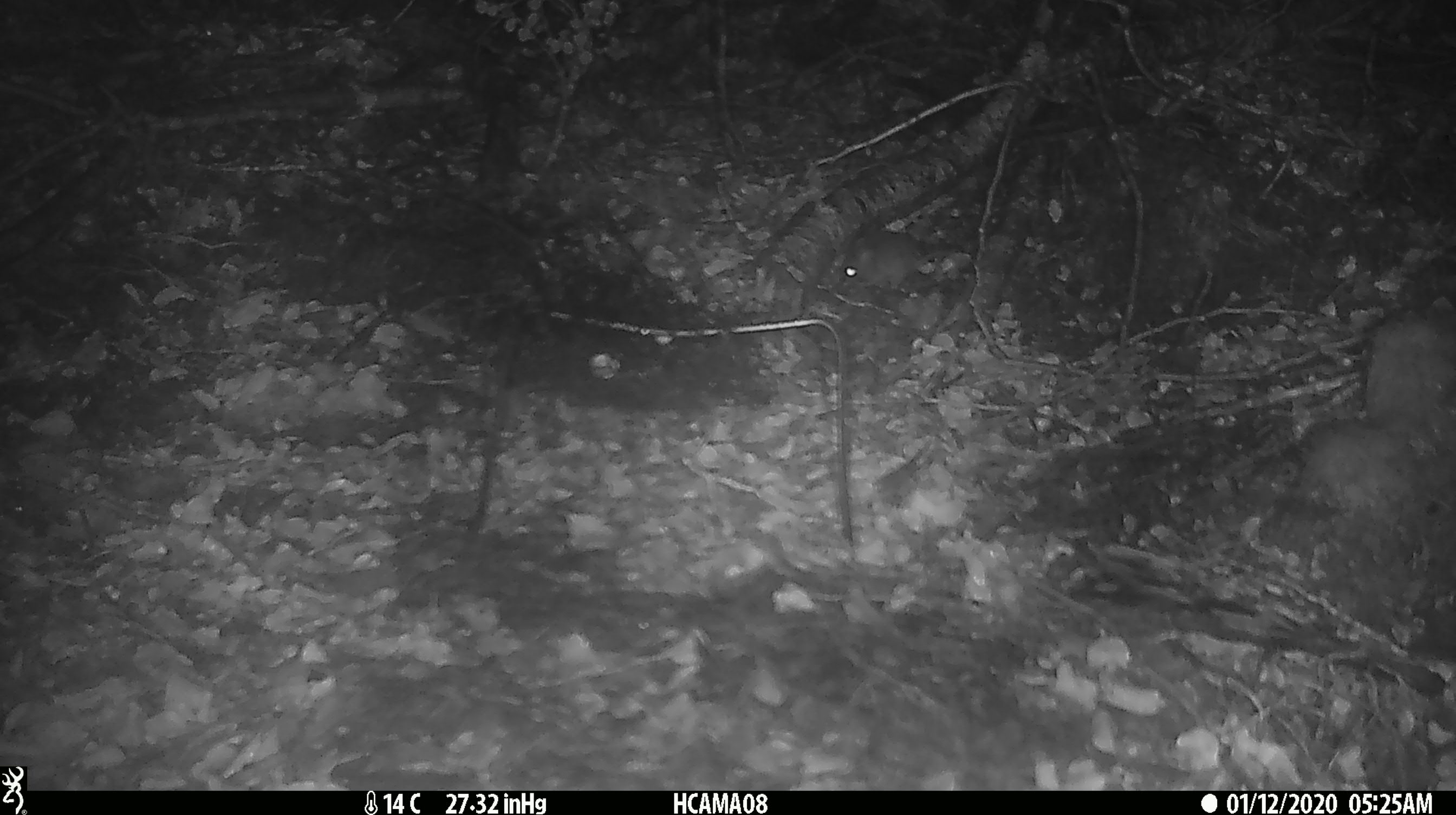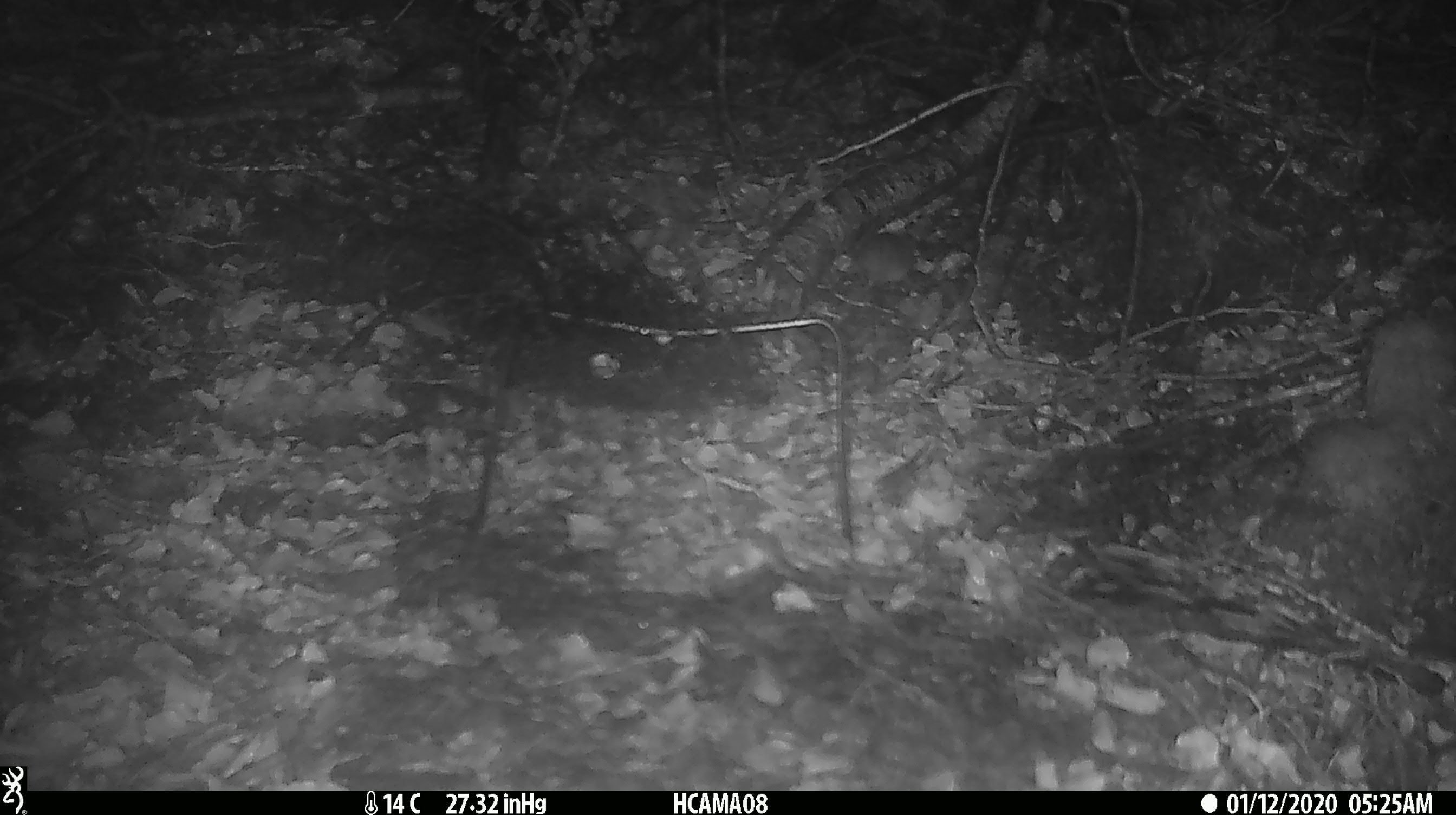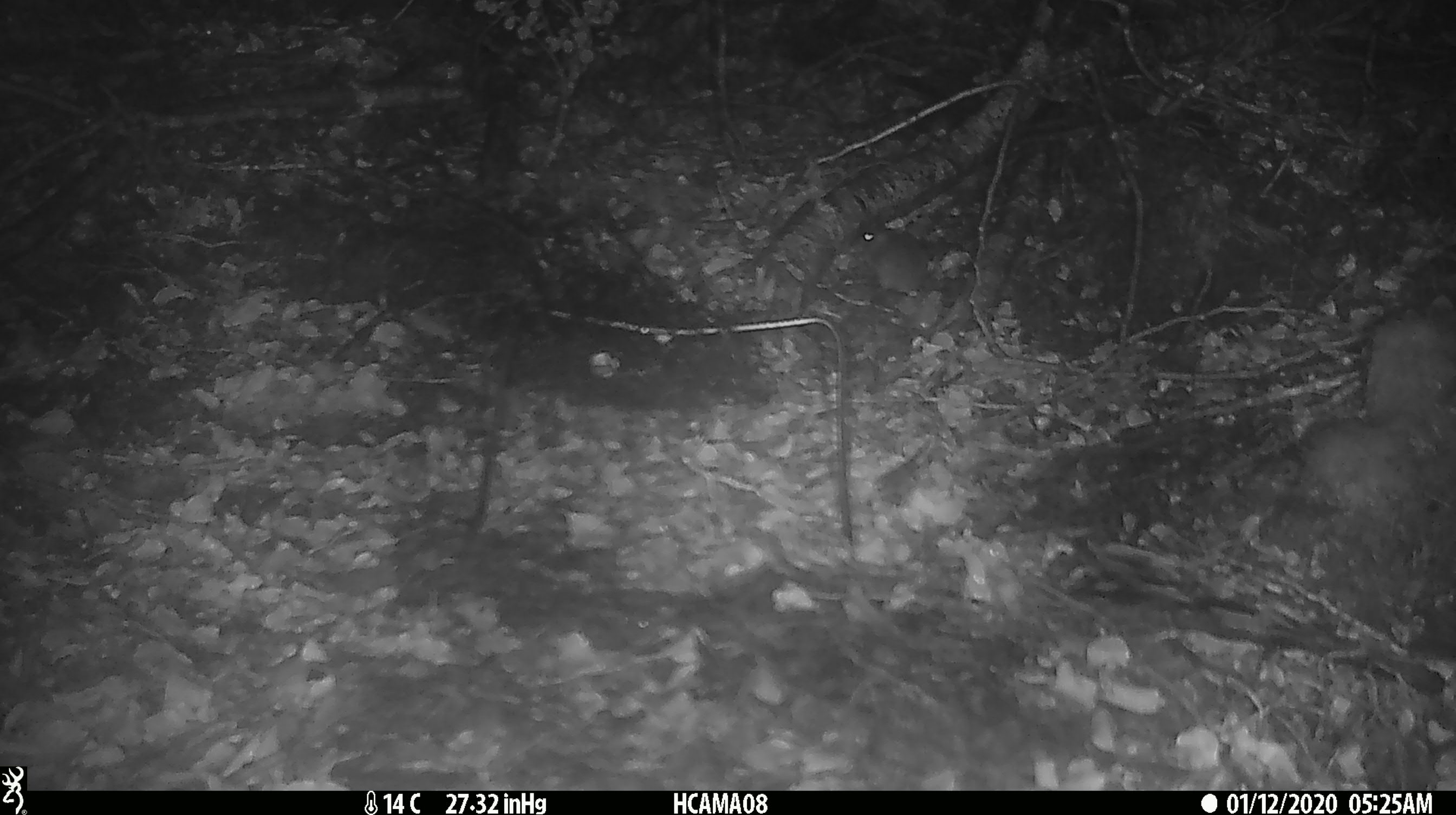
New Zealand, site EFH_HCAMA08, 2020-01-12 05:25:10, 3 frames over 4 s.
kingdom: Animalia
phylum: Chordata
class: Mammalia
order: Rodentia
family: Muridae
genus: Mus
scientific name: Mus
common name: mouse